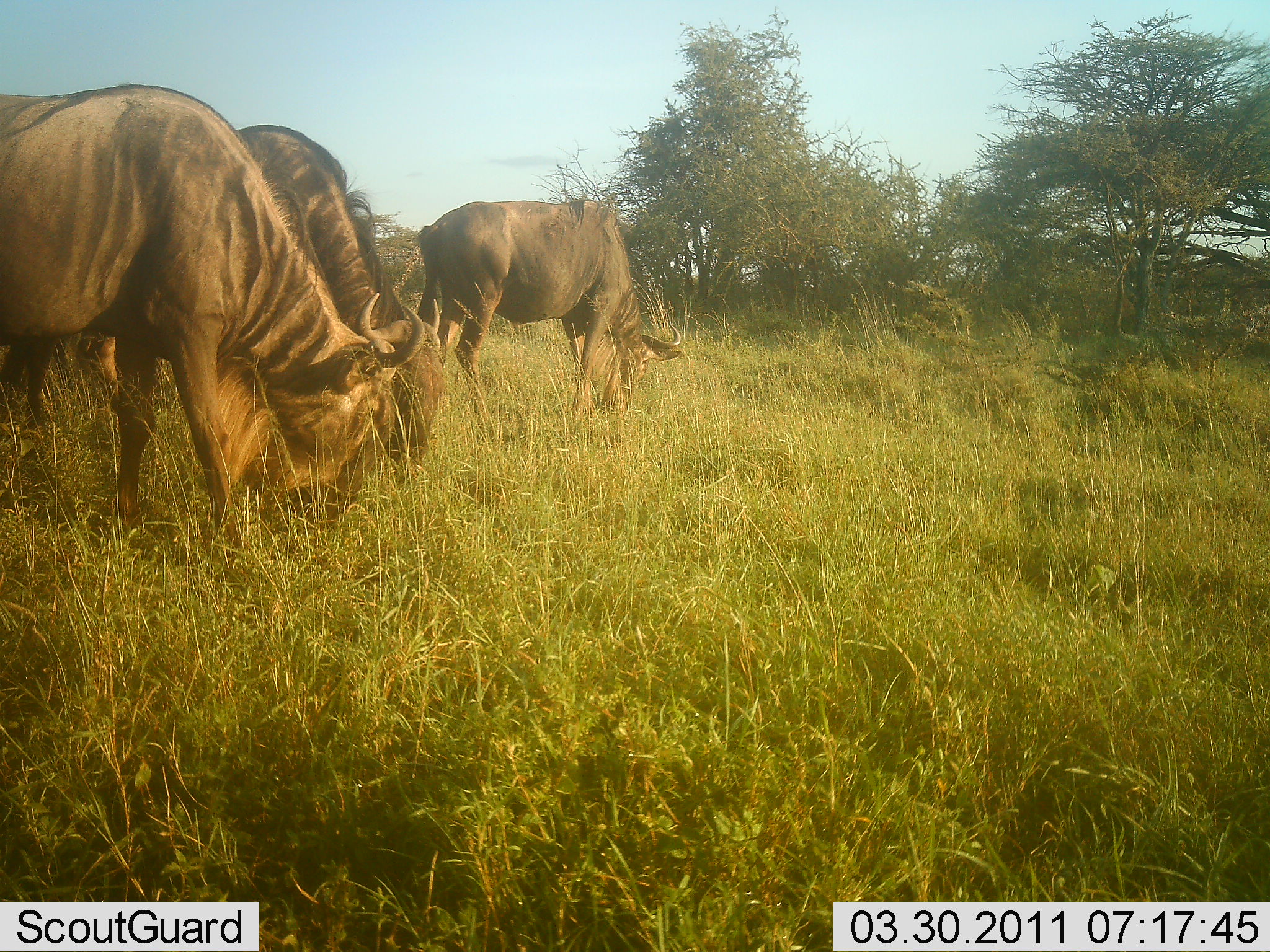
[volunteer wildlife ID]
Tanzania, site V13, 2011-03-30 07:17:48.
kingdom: Animalia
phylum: Chordata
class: Mammalia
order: Artiodactyla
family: Bovidae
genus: Connochaetes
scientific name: Connochaetes taurinus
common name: blue wildebeest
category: wildebeest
Wildebeest (blue wildebeest) (Connochaetes taurinus), count 3. Behavior (volunteer vote fractions): standing 45%, resting 0%, moving 0%, interacting 0%. Young present (vote fraction): 0%. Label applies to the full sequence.